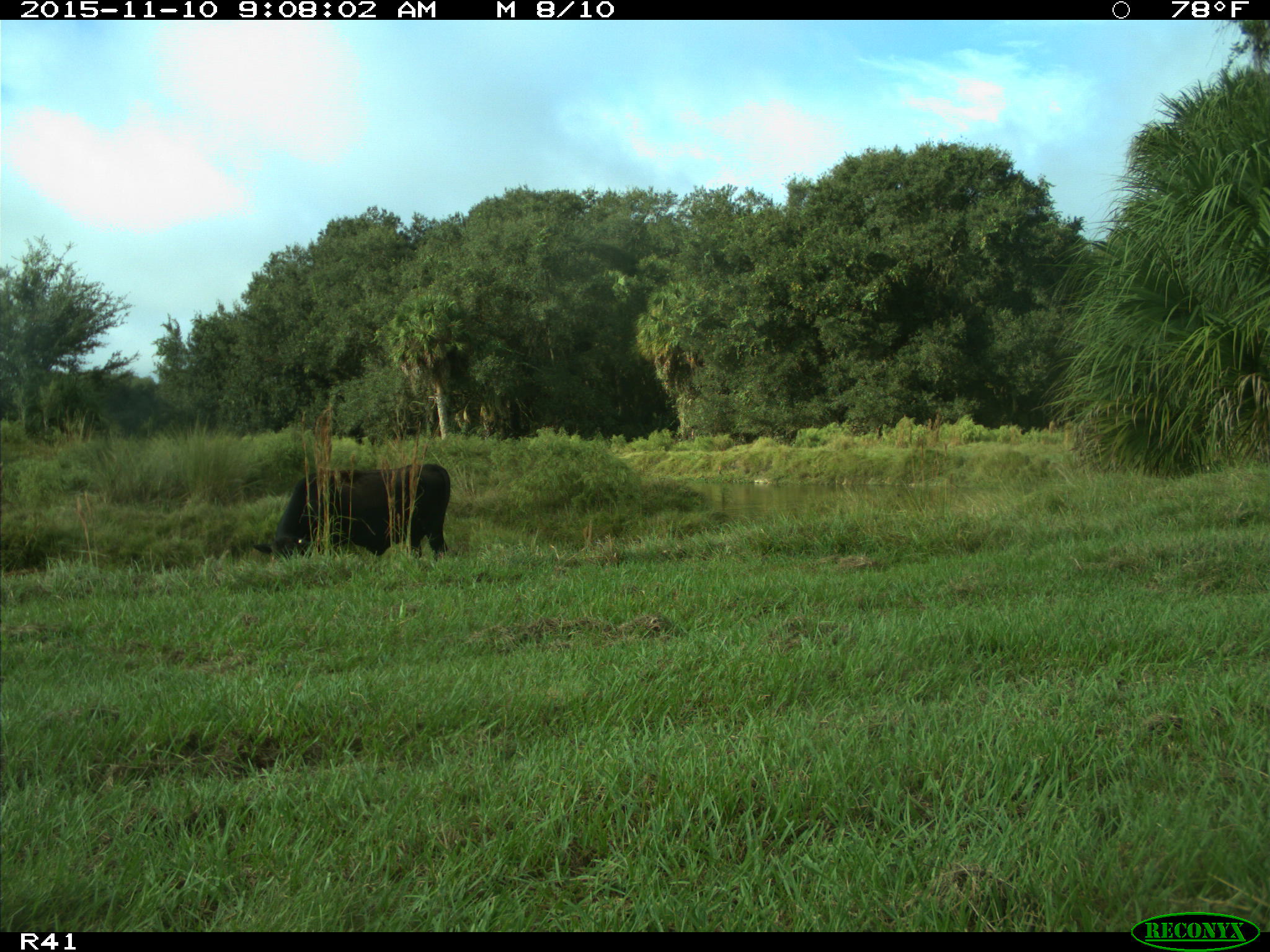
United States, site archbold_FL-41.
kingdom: Animalia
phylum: Chordata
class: Mammalia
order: Artiodactyla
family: Bovidae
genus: Bos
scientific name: Bos taurus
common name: domestic cow